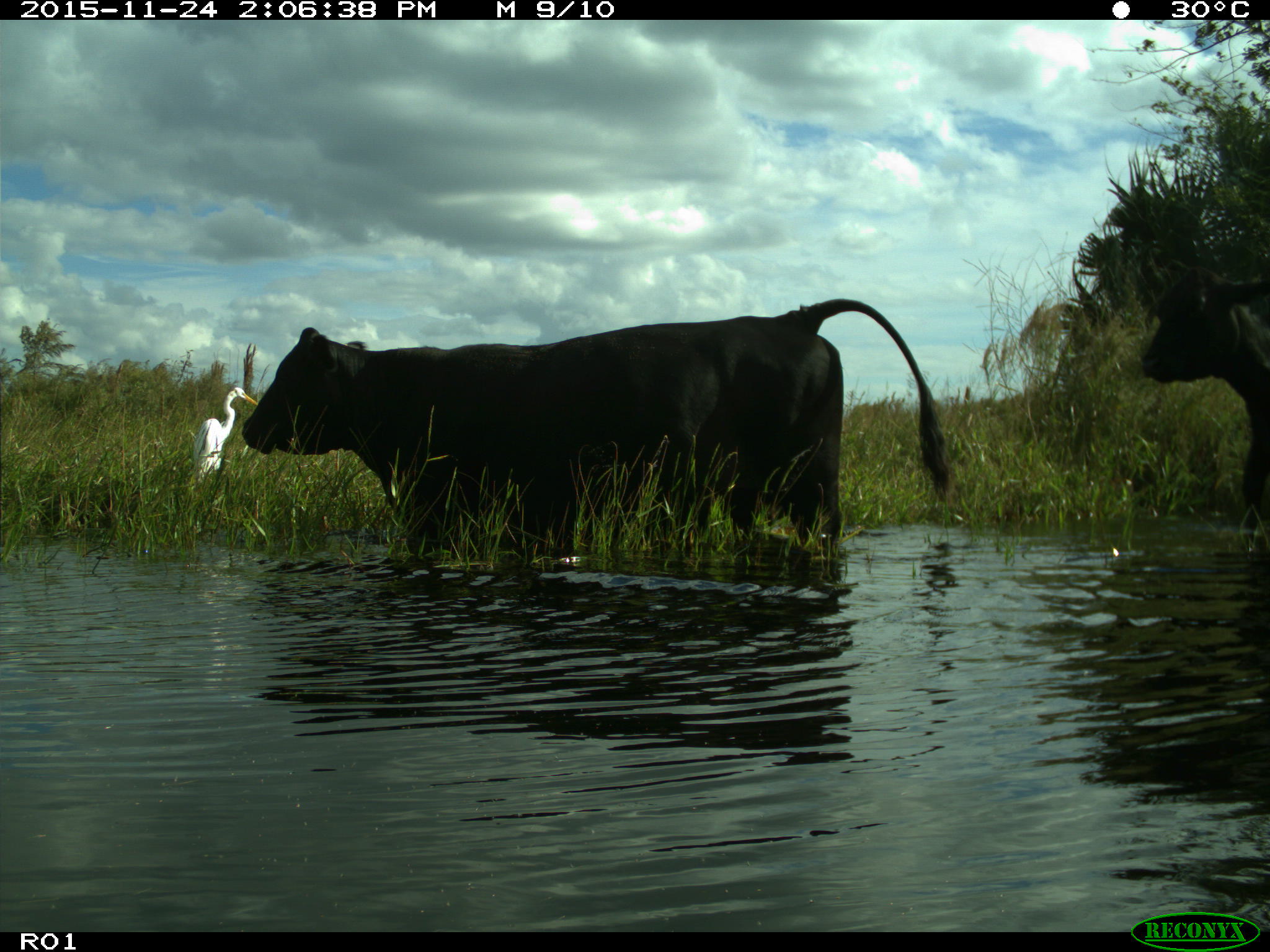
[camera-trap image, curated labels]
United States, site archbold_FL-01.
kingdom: Animalia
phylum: Chordata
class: Mammalia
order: Artiodactyla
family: Bovidae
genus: Bos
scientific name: Bos taurus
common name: domestic cow